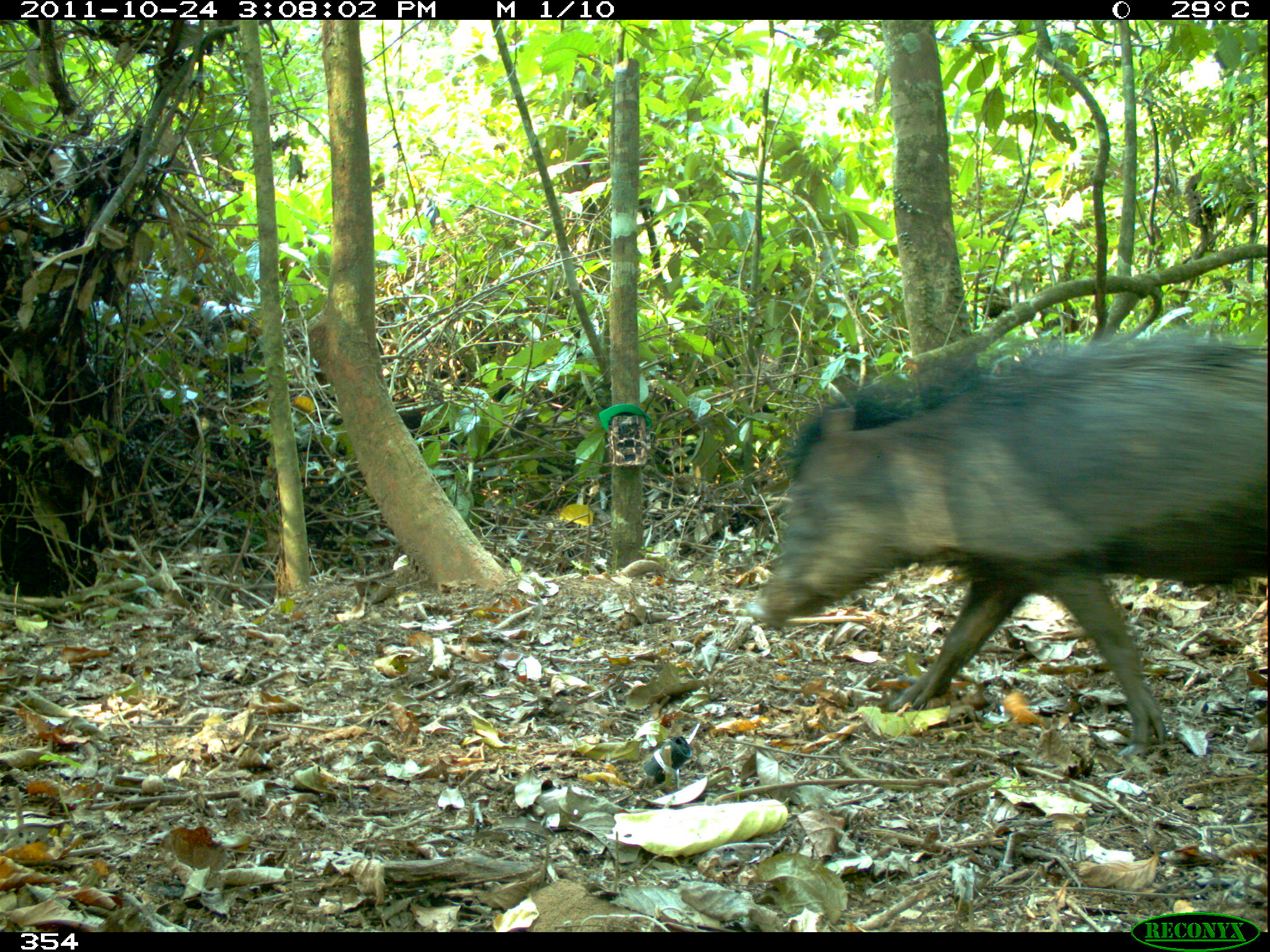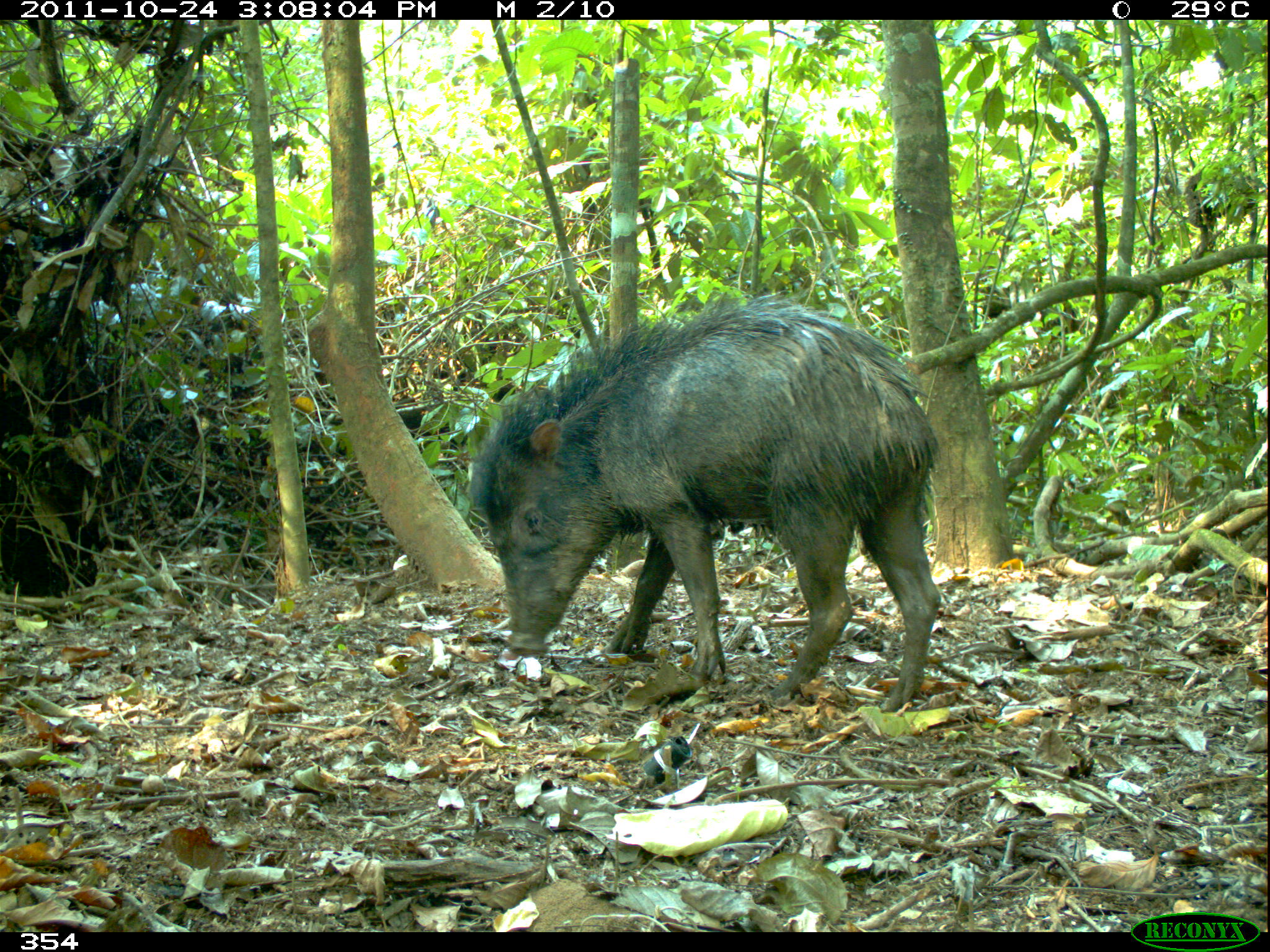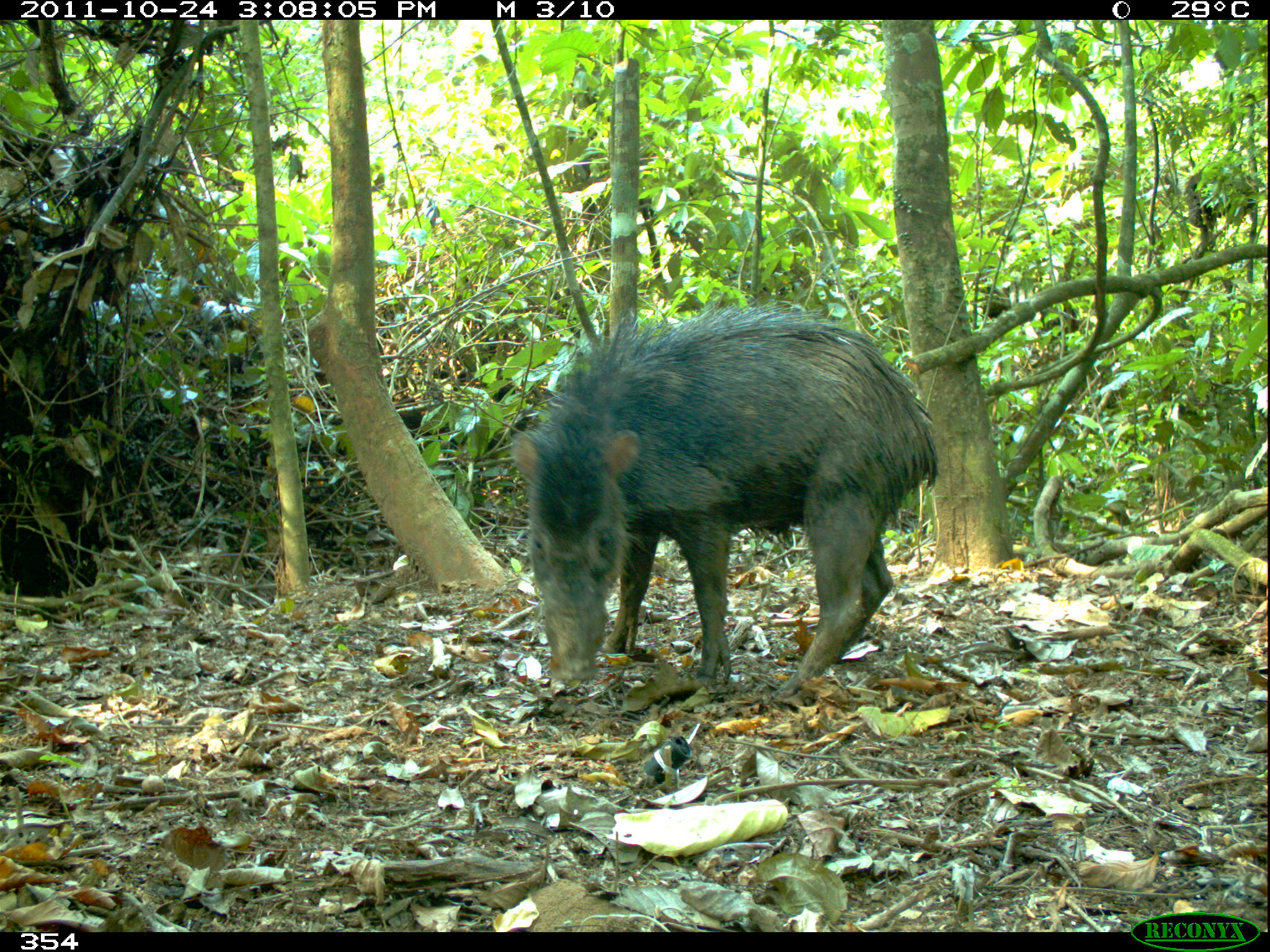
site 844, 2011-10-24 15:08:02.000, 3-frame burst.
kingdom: Animalia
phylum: Chordata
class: Mammalia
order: Artiodactyla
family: Tayassuidae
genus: Tayassu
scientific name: Tayassu pecari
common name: white-lipped peccary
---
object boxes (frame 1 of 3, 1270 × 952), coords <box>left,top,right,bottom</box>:
tayassu pecari: <box>747,324,1270,756</box>